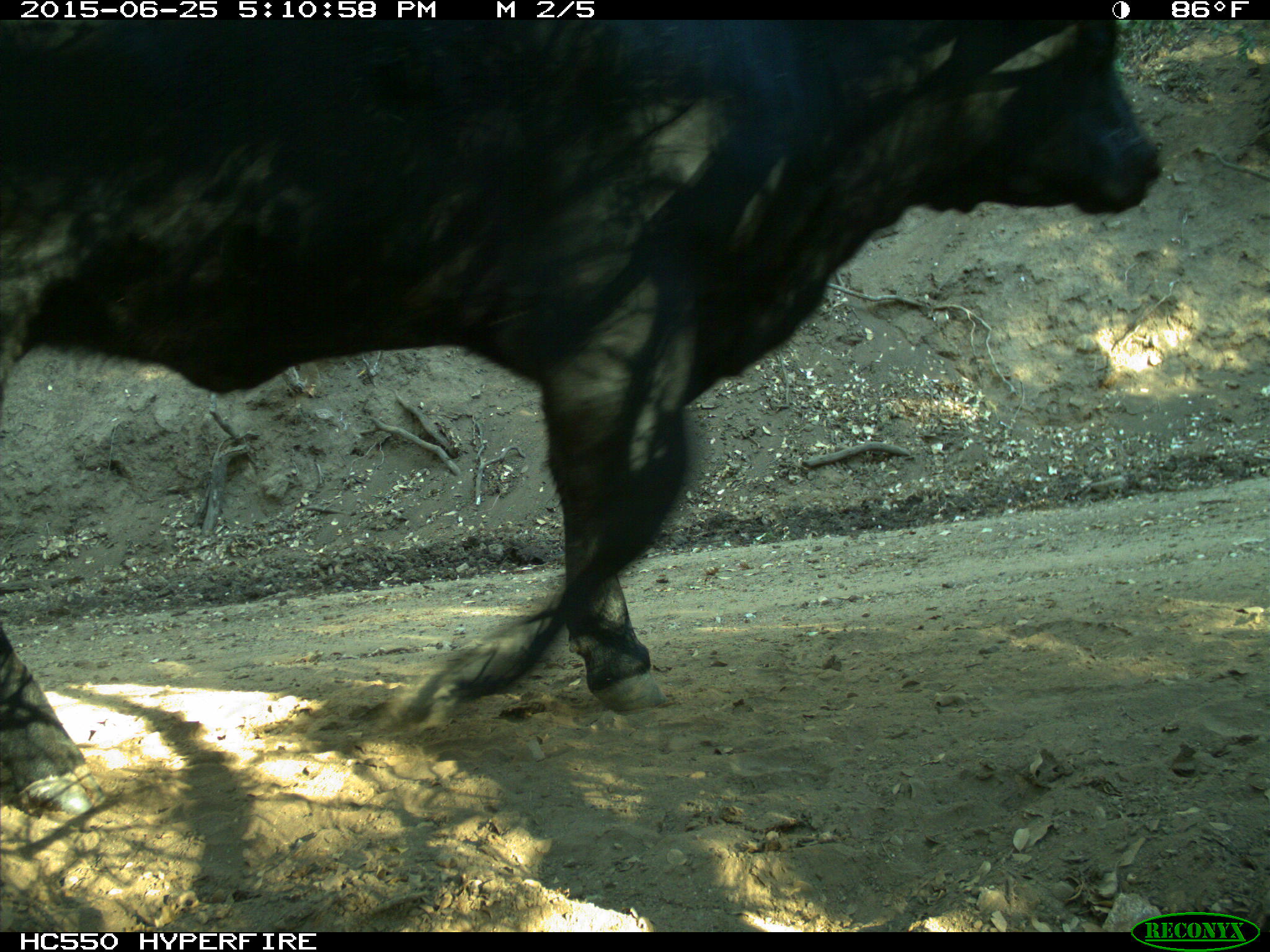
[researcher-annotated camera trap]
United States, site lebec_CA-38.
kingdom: Animalia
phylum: Chordata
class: Mammalia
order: Artiodactyla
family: Bovidae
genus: Bos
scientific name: Bos taurus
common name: domestic cow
Bos taurus (domestic cow).